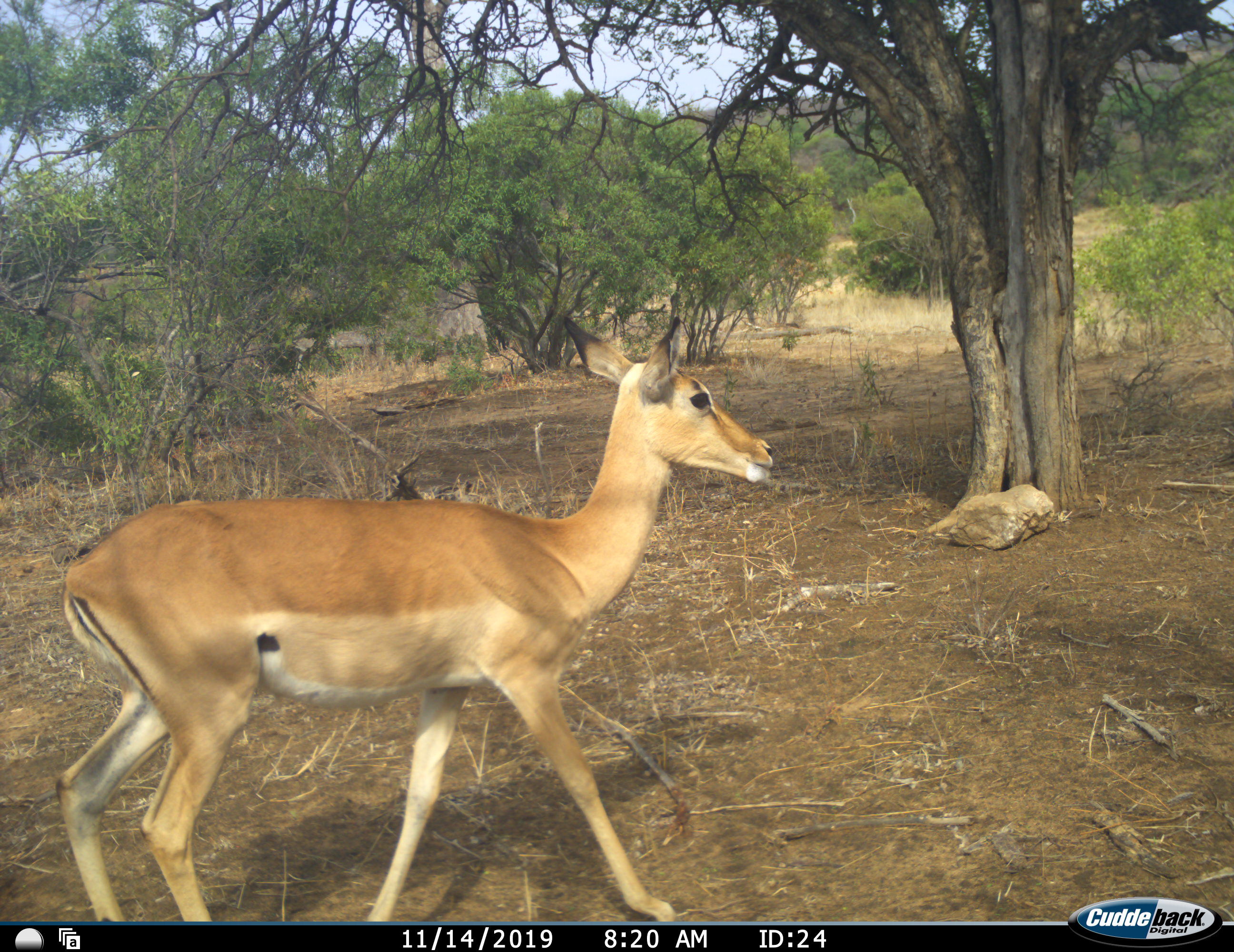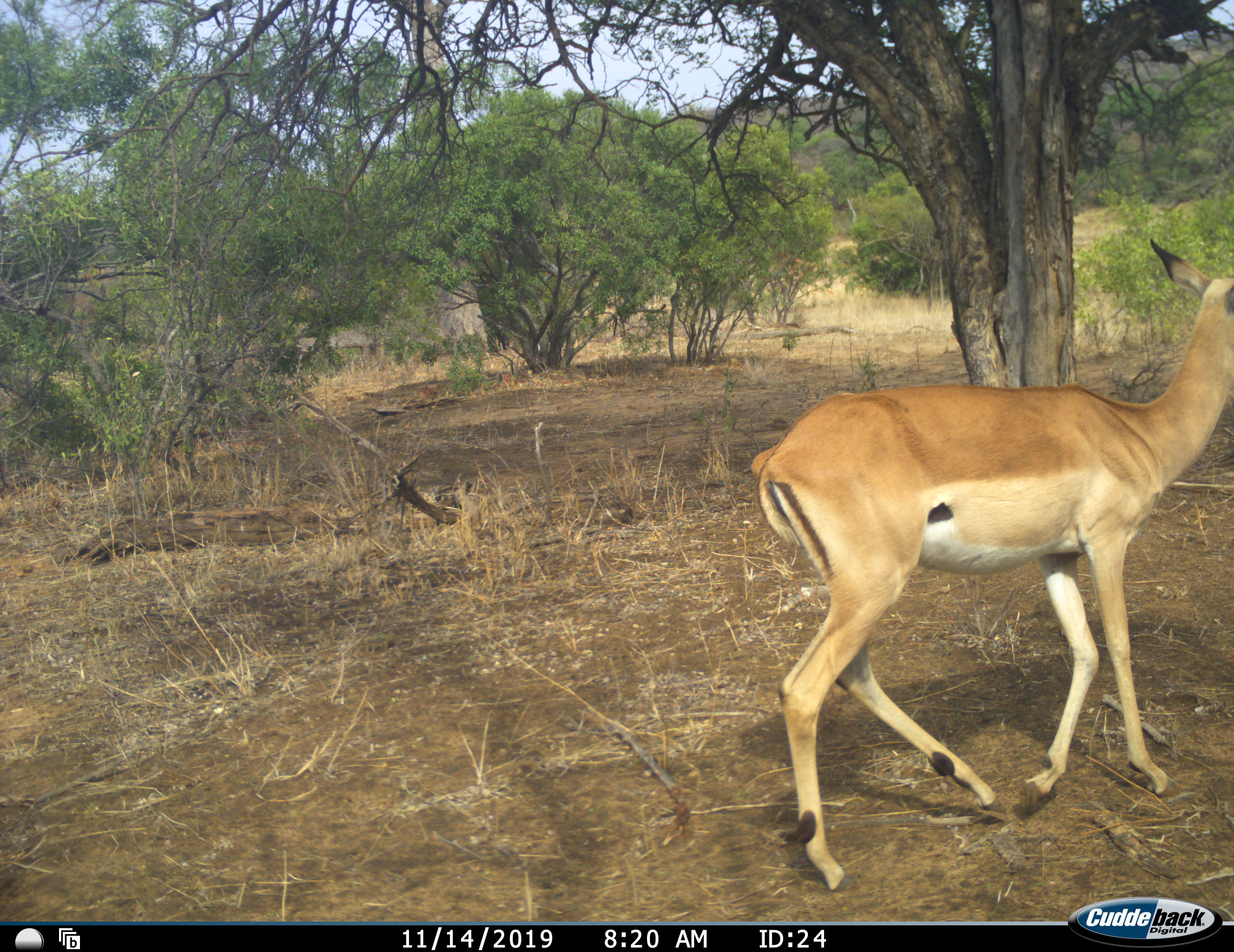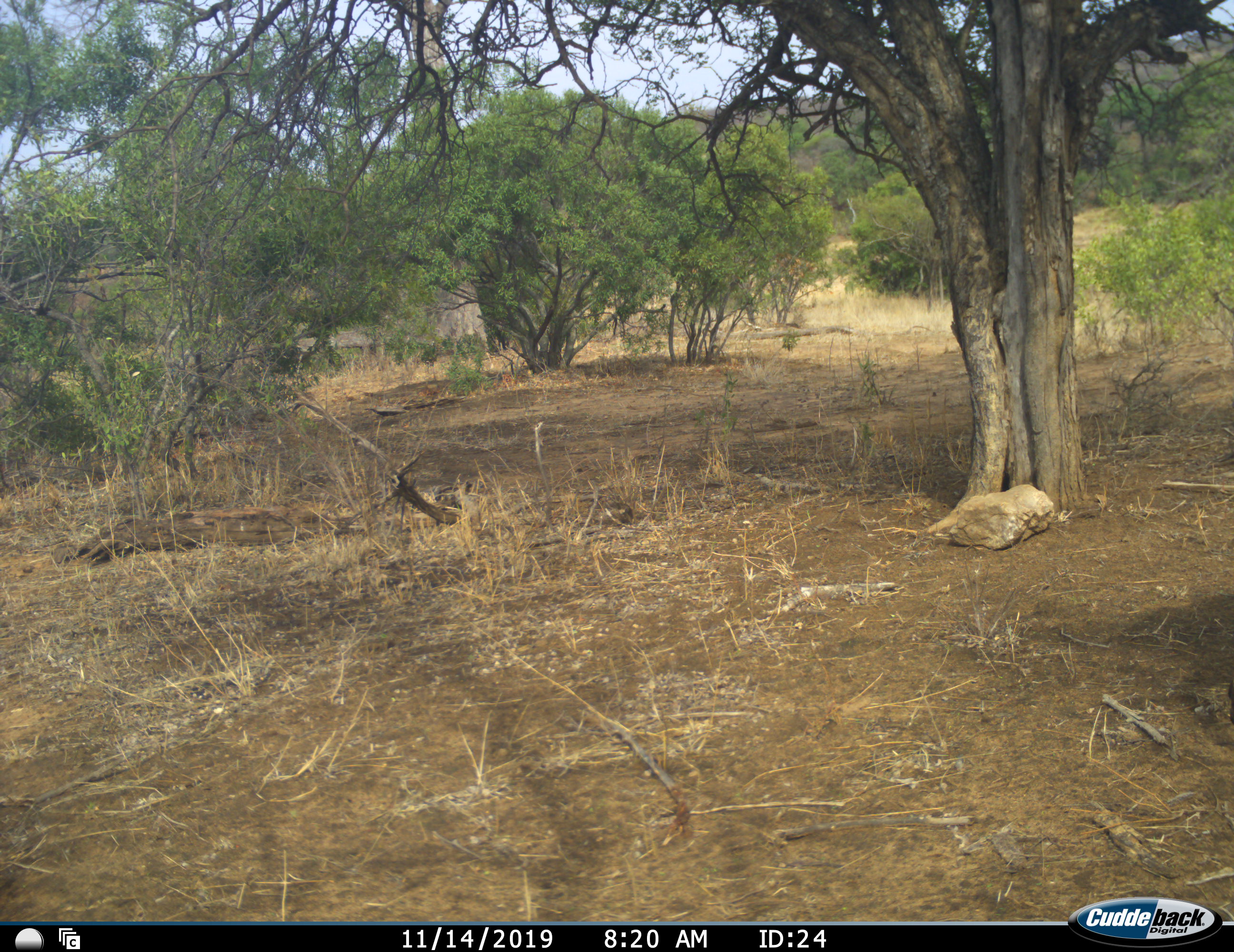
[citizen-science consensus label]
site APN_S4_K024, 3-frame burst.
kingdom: Animalia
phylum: Chordata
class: Mammalia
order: Artiodactyla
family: Bovidae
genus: Aepyceros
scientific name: Aepyceros melampus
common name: impala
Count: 1.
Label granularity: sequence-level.